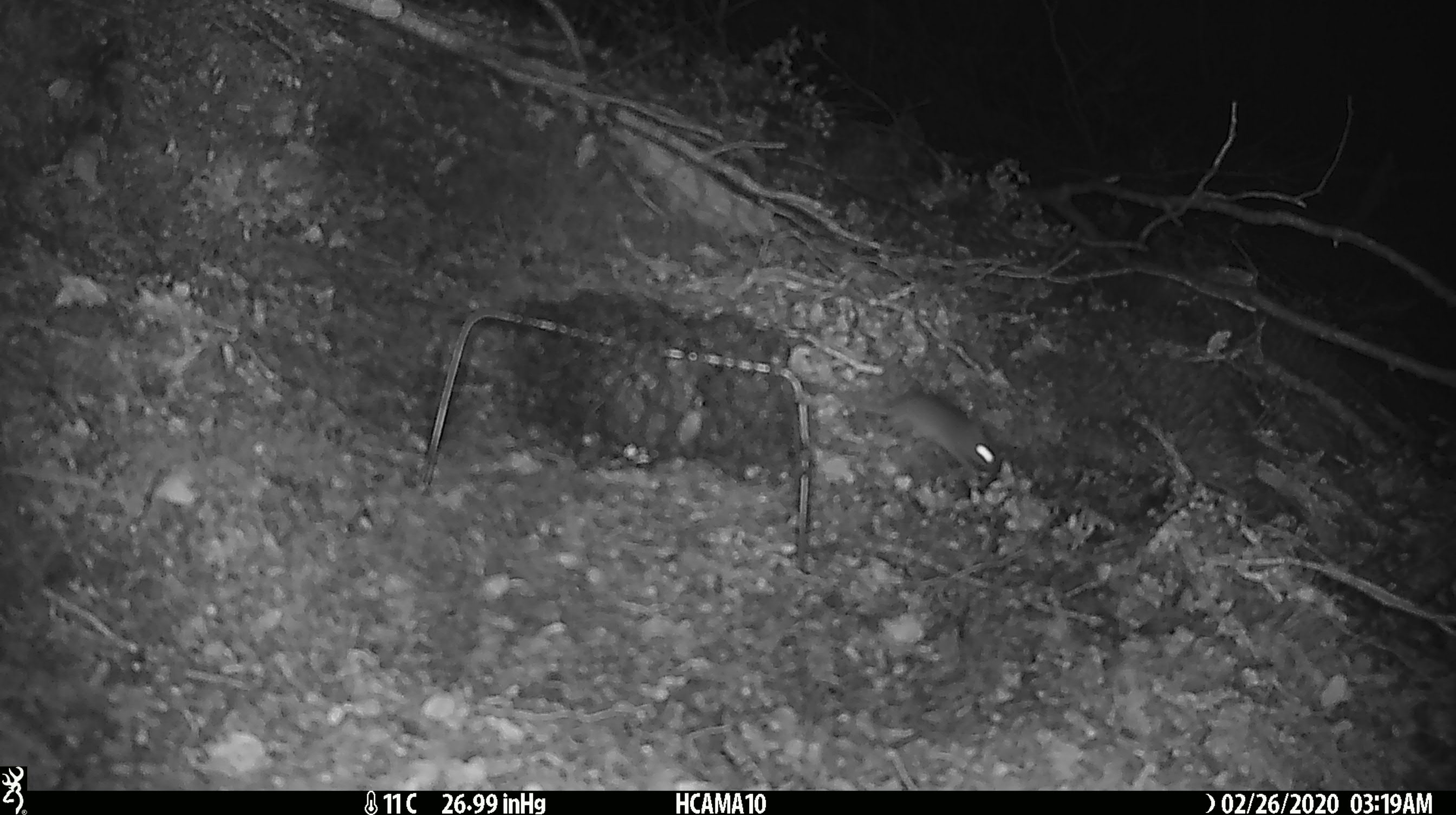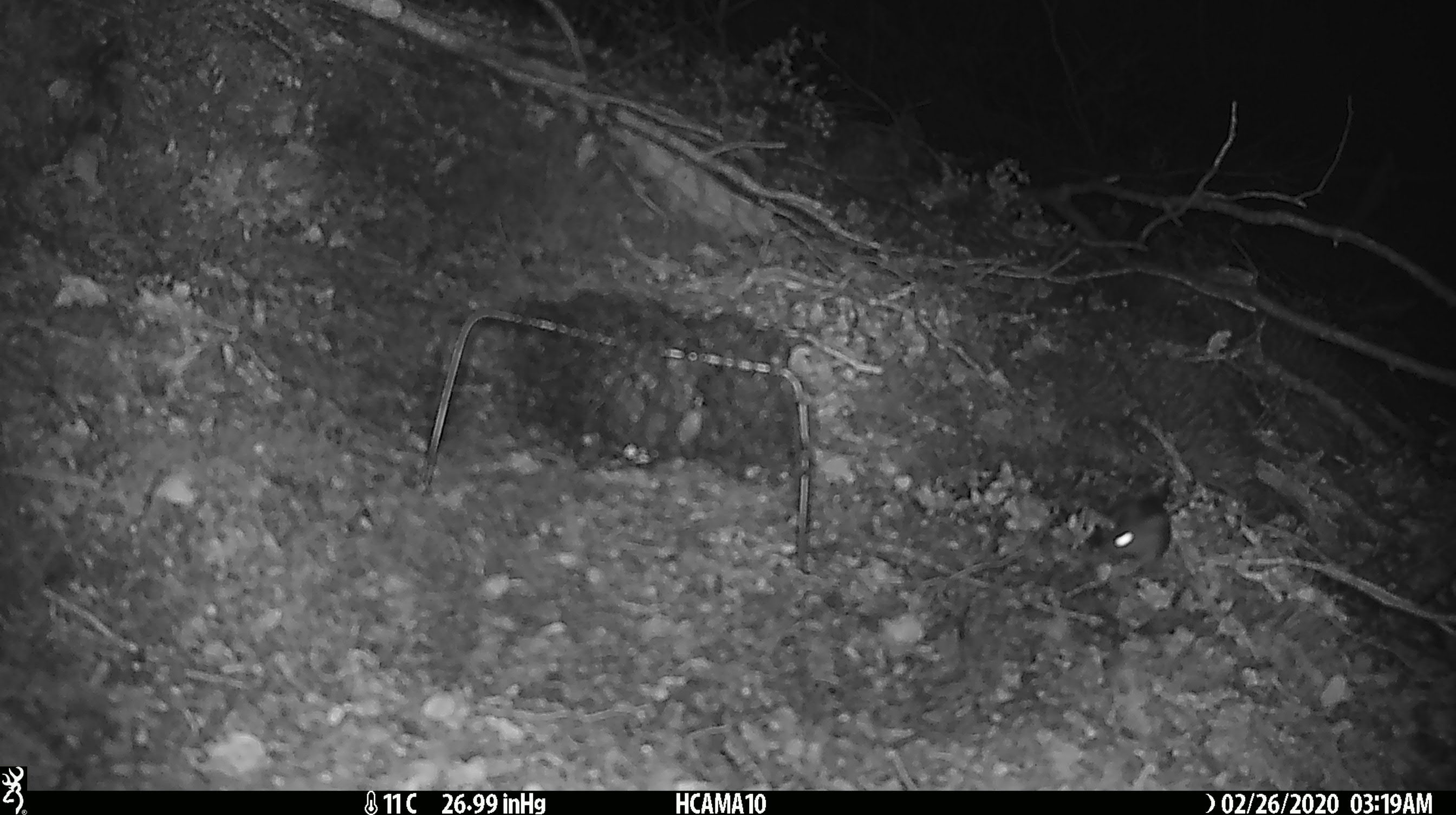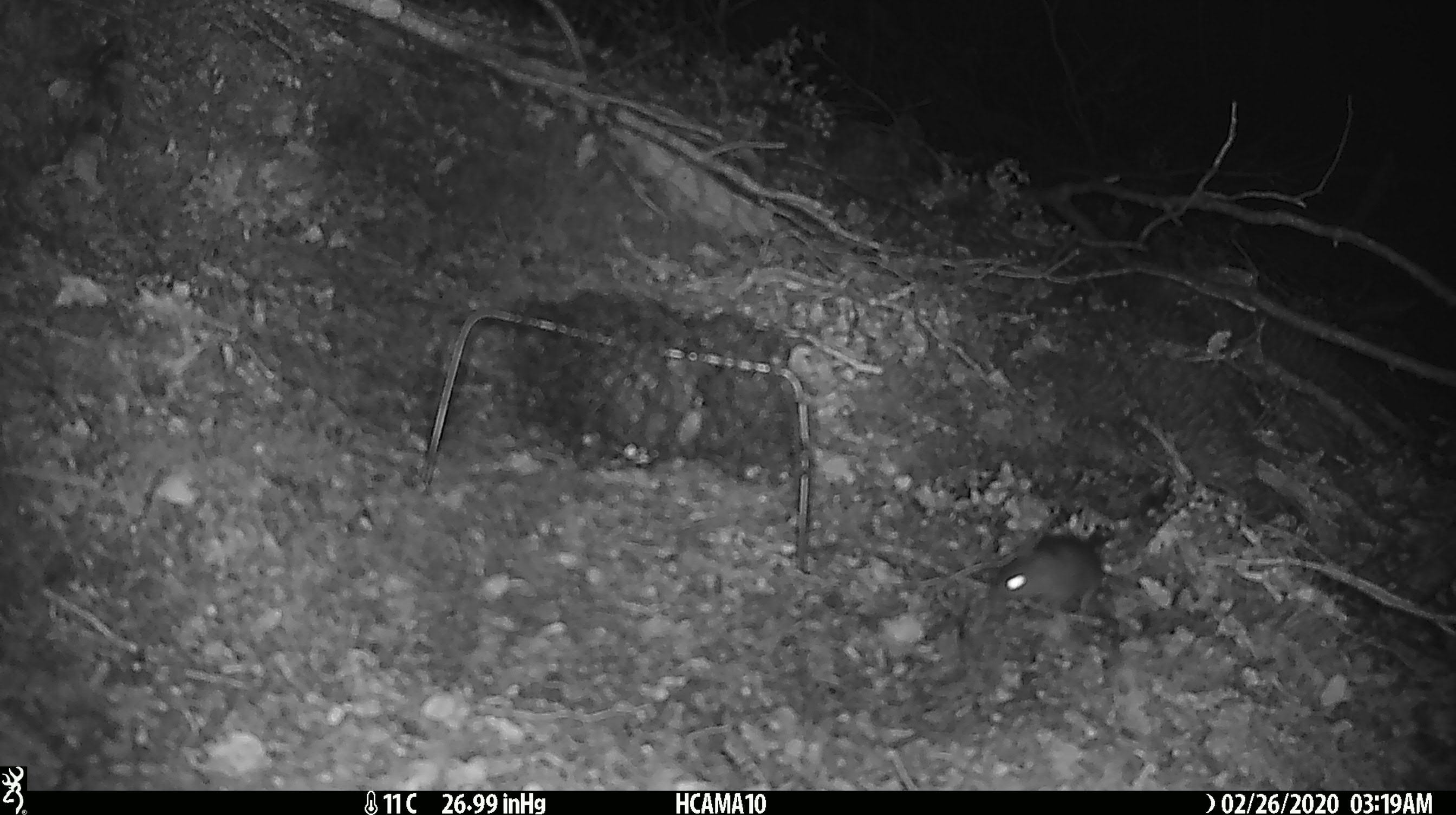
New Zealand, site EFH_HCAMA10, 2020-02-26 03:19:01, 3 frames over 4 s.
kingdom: Animalia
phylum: Chordata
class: Mammalia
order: Rodentia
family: Muridae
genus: Mus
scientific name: Mus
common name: mouse